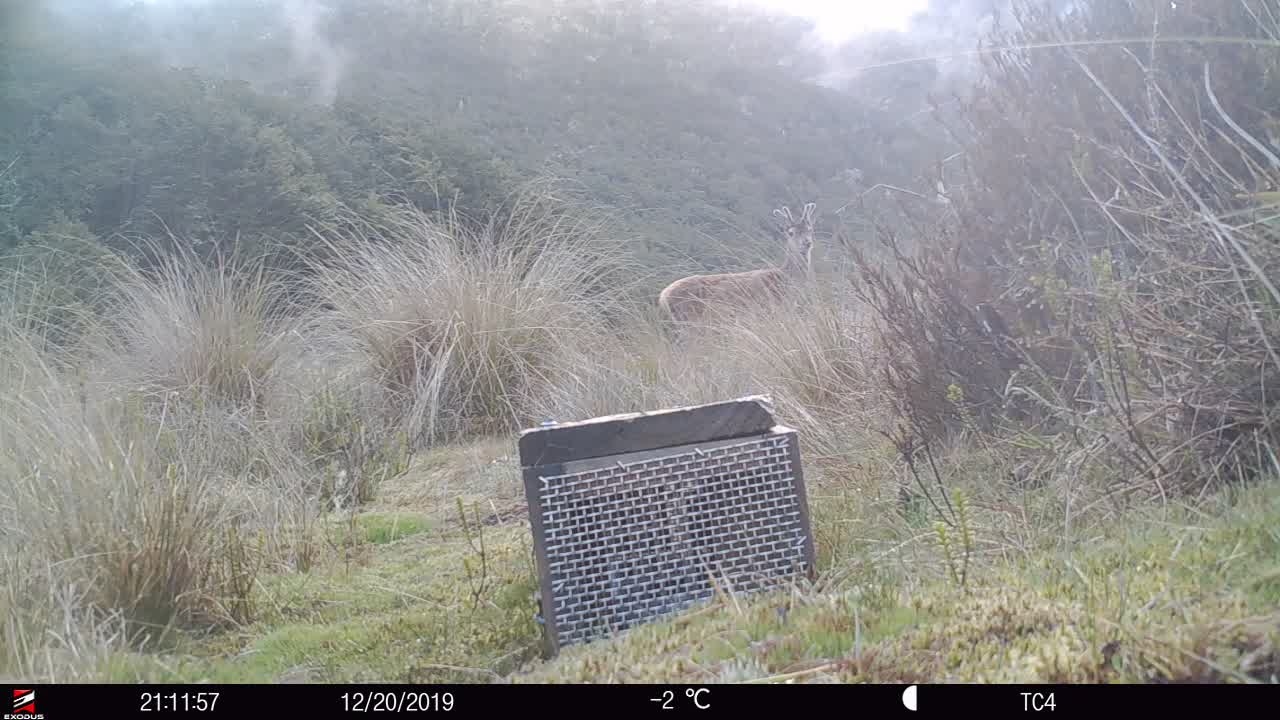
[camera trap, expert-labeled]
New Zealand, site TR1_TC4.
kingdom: Animalia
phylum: Chordata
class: Mammalia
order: Artiodactyla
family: Cervidae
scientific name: Cervidae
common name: deer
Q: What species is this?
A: Deer (Cervidae).